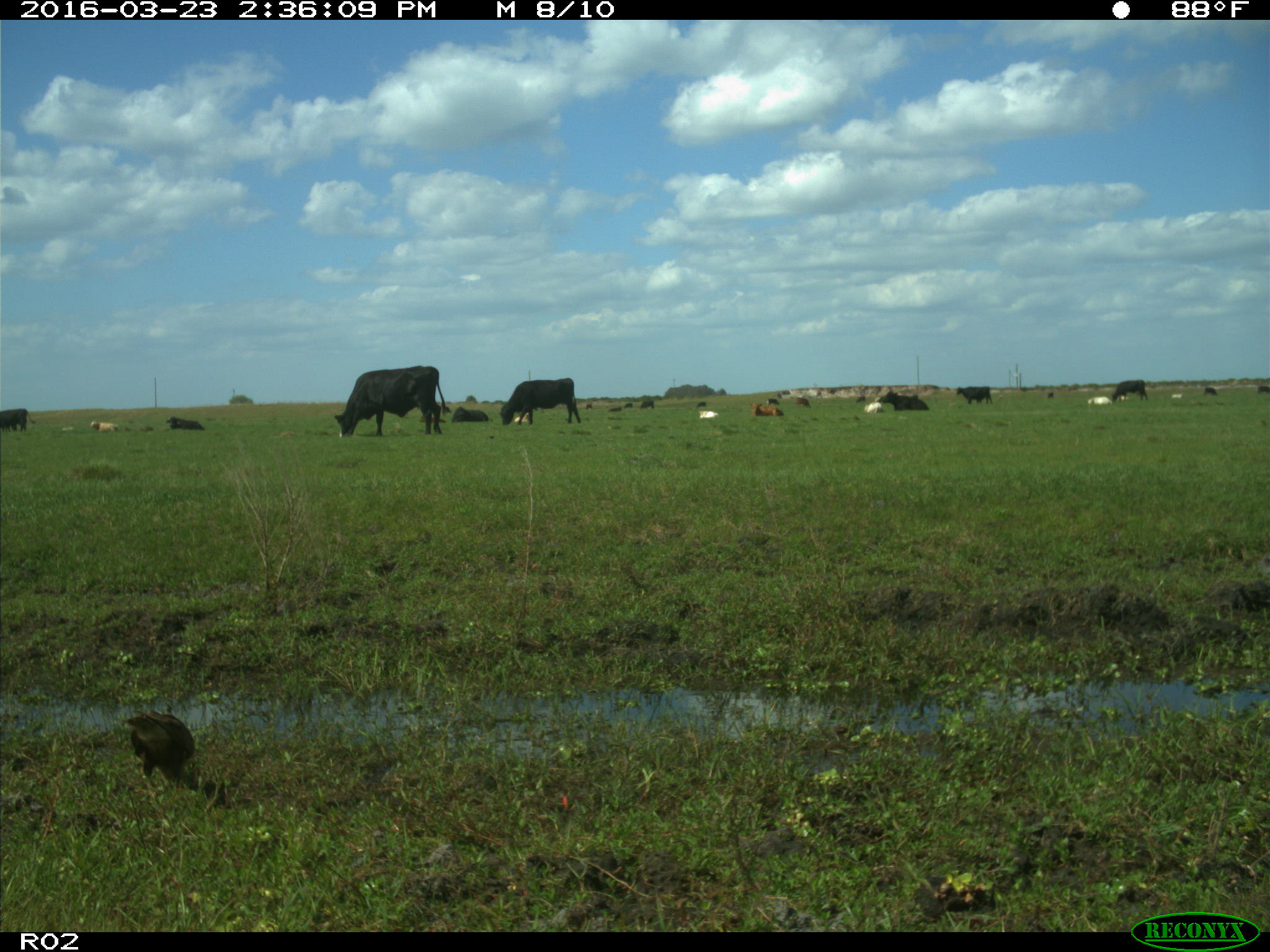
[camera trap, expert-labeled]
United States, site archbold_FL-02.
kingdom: Animalia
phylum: Chordata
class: Mammalia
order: Artiodactyla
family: Bovidae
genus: Bos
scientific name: Bos taurus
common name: domestic cow